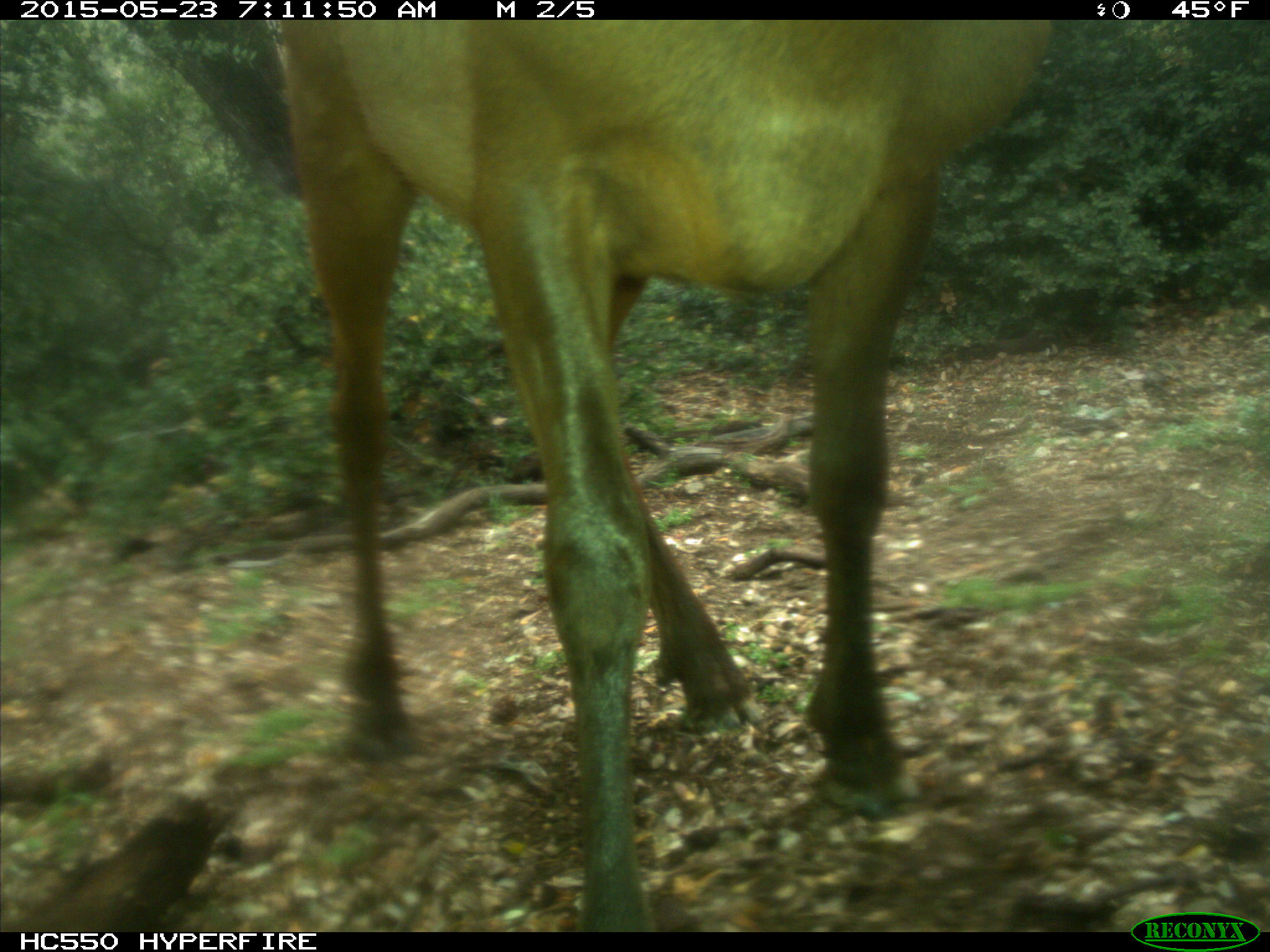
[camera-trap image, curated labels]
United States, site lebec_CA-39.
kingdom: Animalia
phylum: Chordata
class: Mammalia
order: Artiodactyla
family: Cervidae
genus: Cervus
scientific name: Cervus canadensis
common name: elk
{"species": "Cervus canadensis (elk)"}